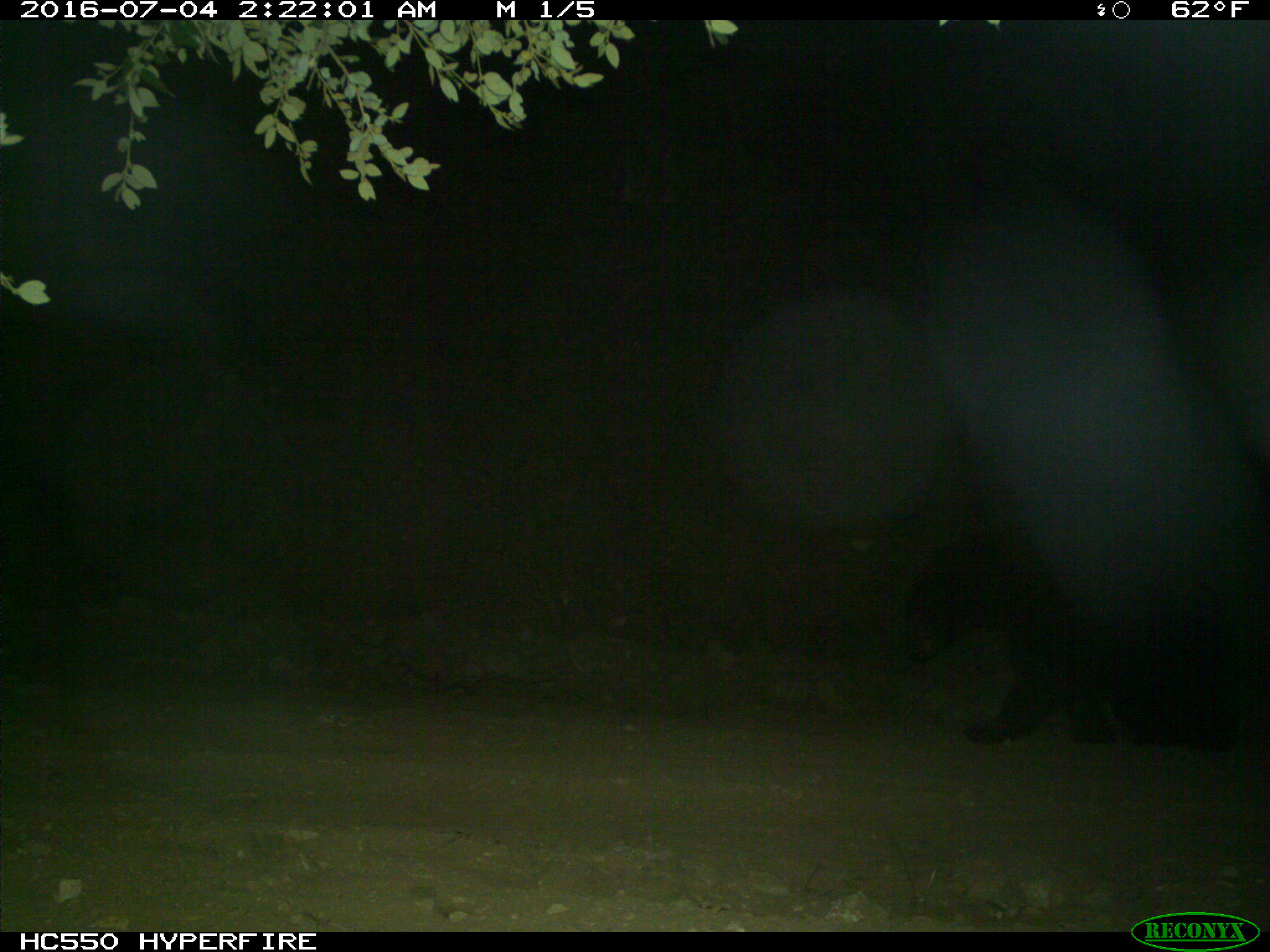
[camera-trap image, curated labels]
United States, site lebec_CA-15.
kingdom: Animalia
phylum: Chordata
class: Mammalia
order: Carnivora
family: Ursidae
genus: Ursus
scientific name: Ursus americanus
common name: american black bear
Ursus americanus (american black bear).